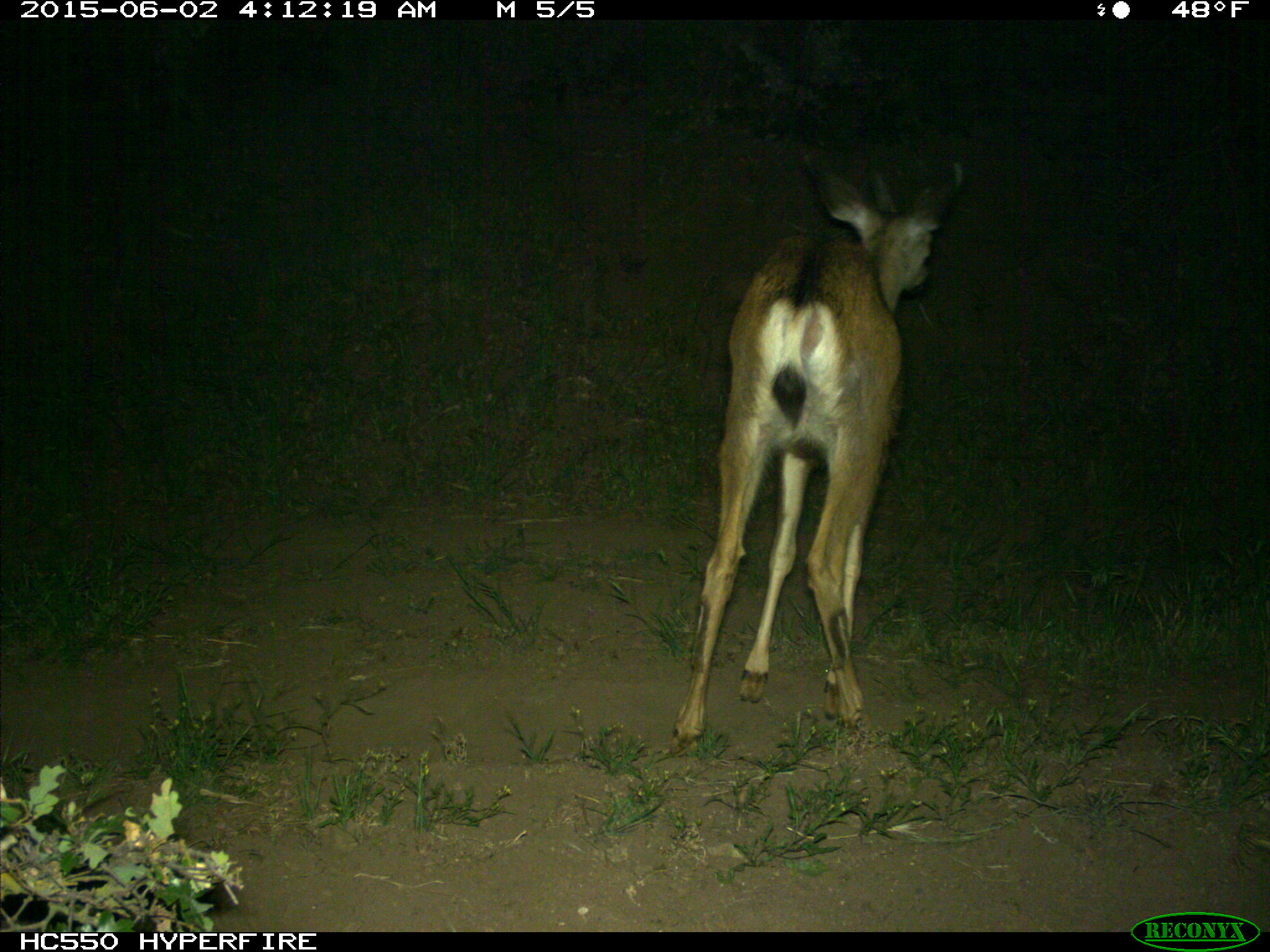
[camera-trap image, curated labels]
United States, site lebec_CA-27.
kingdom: Animalia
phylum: Chordata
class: Mammalia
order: Artiodactyla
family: Cervidae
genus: Odocoileus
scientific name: Odocoileus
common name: deer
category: unidentified deer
Unidentified deer (deer) (Odocoileus).